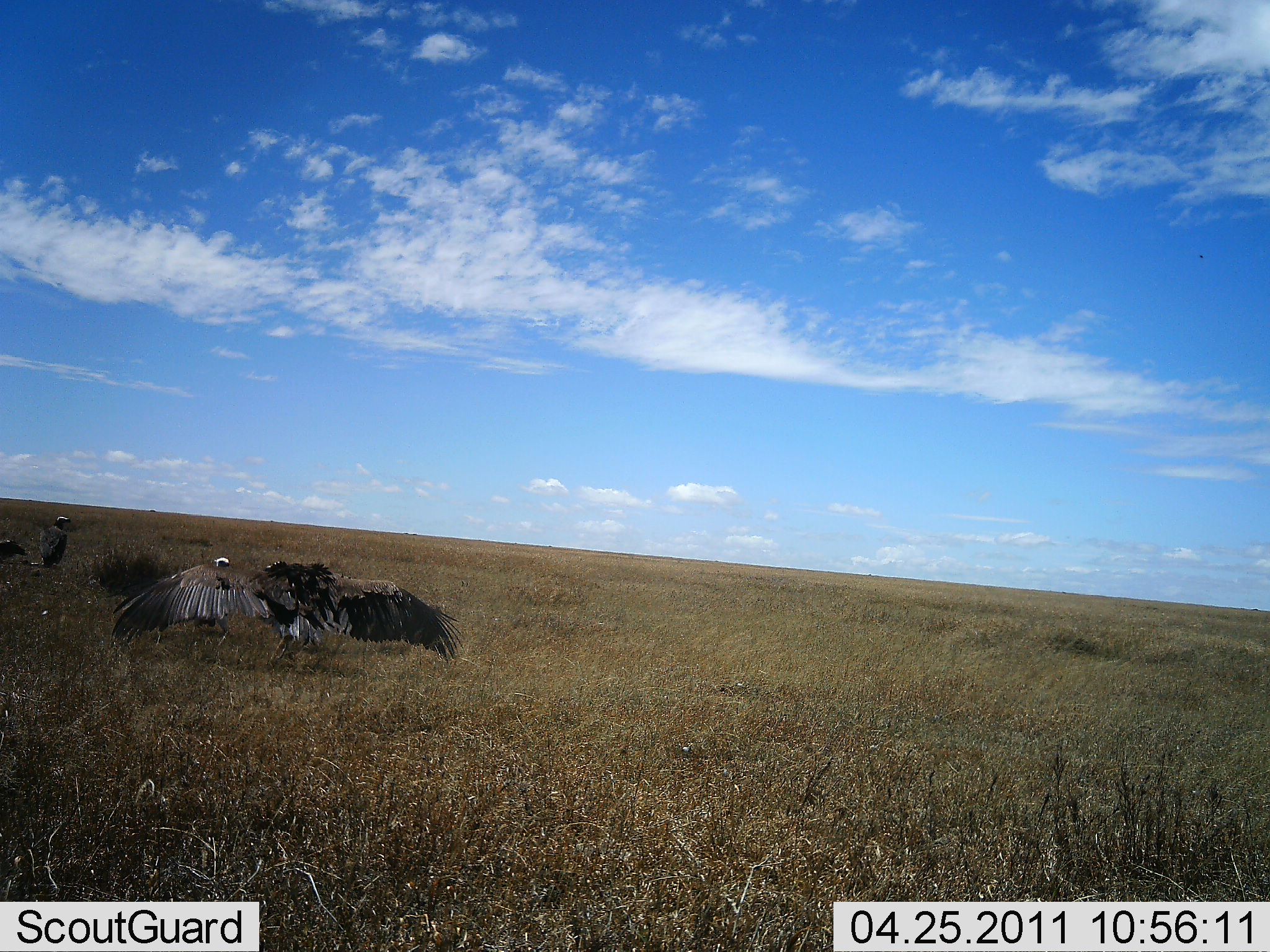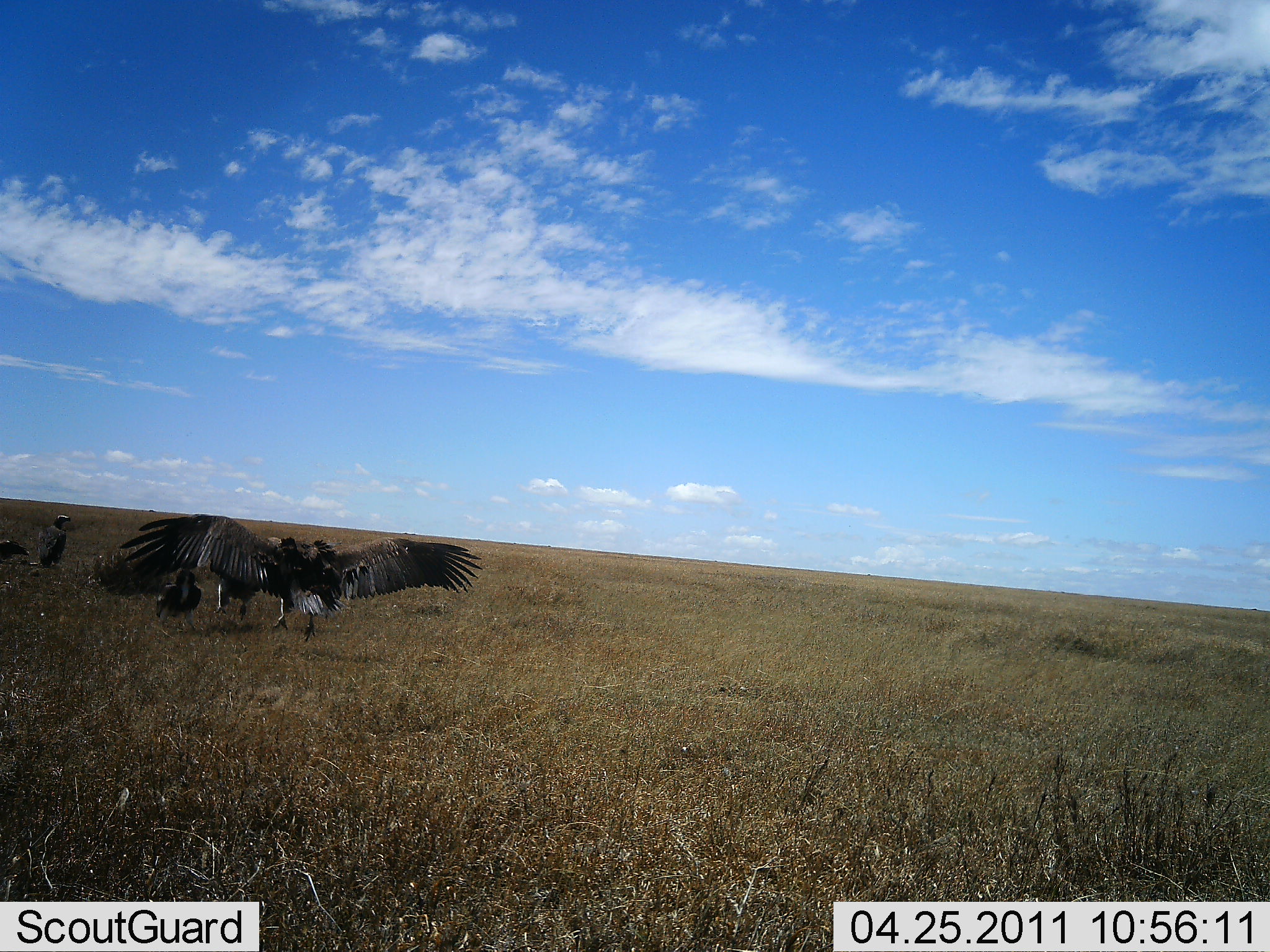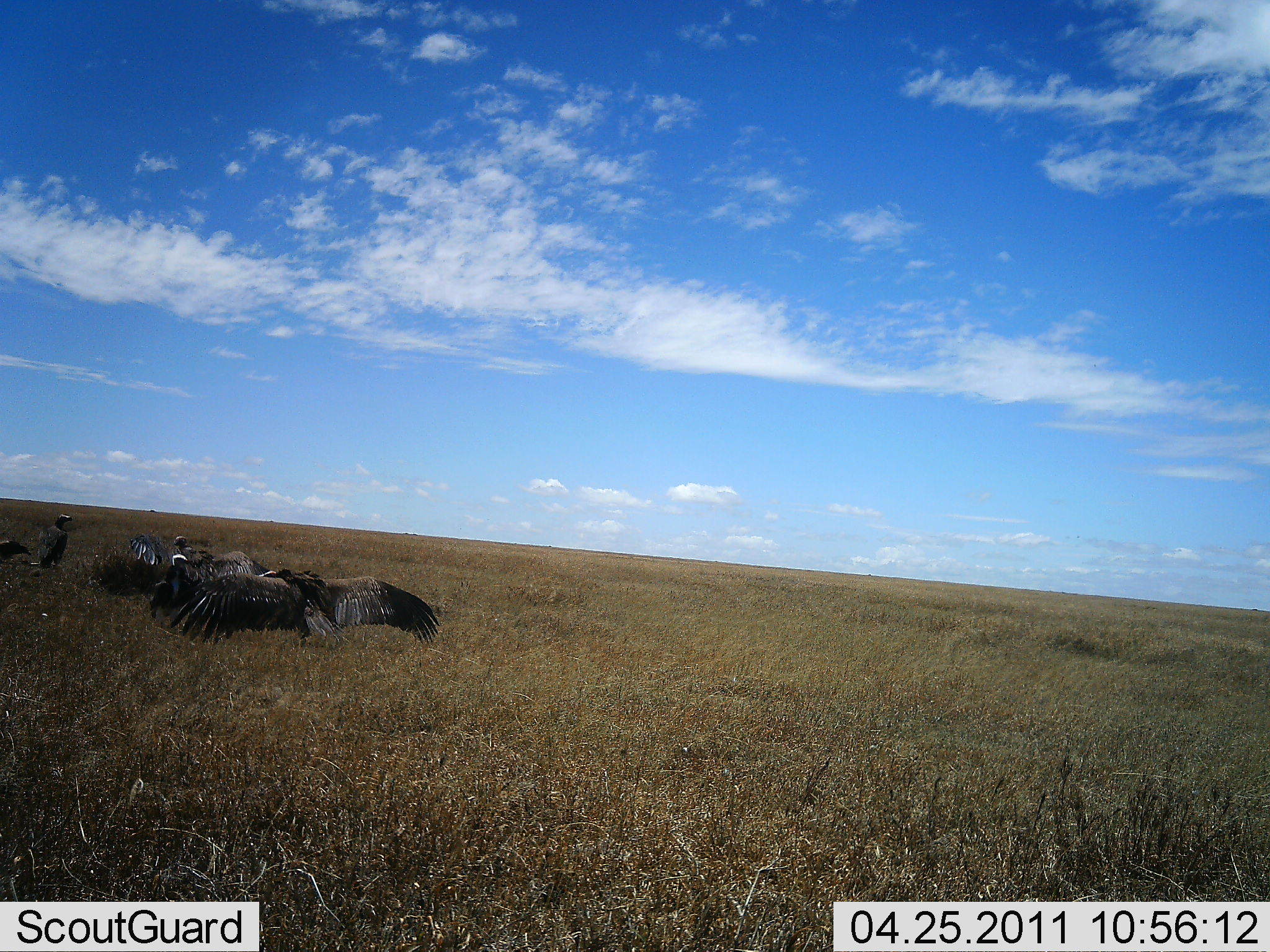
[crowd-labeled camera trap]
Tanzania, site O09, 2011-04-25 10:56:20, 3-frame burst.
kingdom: Animalia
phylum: Chordata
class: Aves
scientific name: Aves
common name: bird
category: otherbird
Otherbird (bird) (Aves), count 4. Behavior (volunteer vote fractions): standing 30%, resting 0%, moving 40%, interacting 40%. Young present (vote fraction): 0%. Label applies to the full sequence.